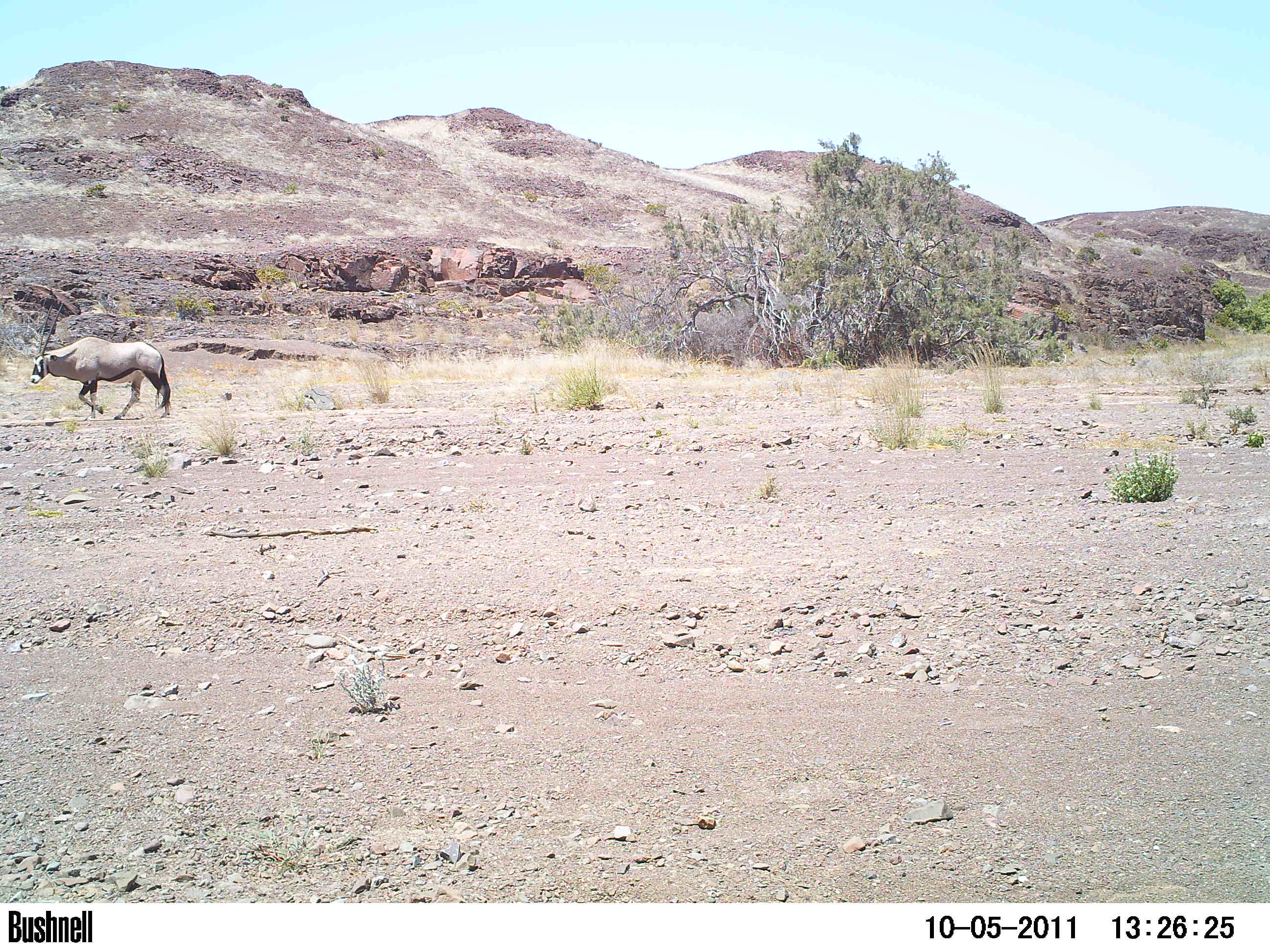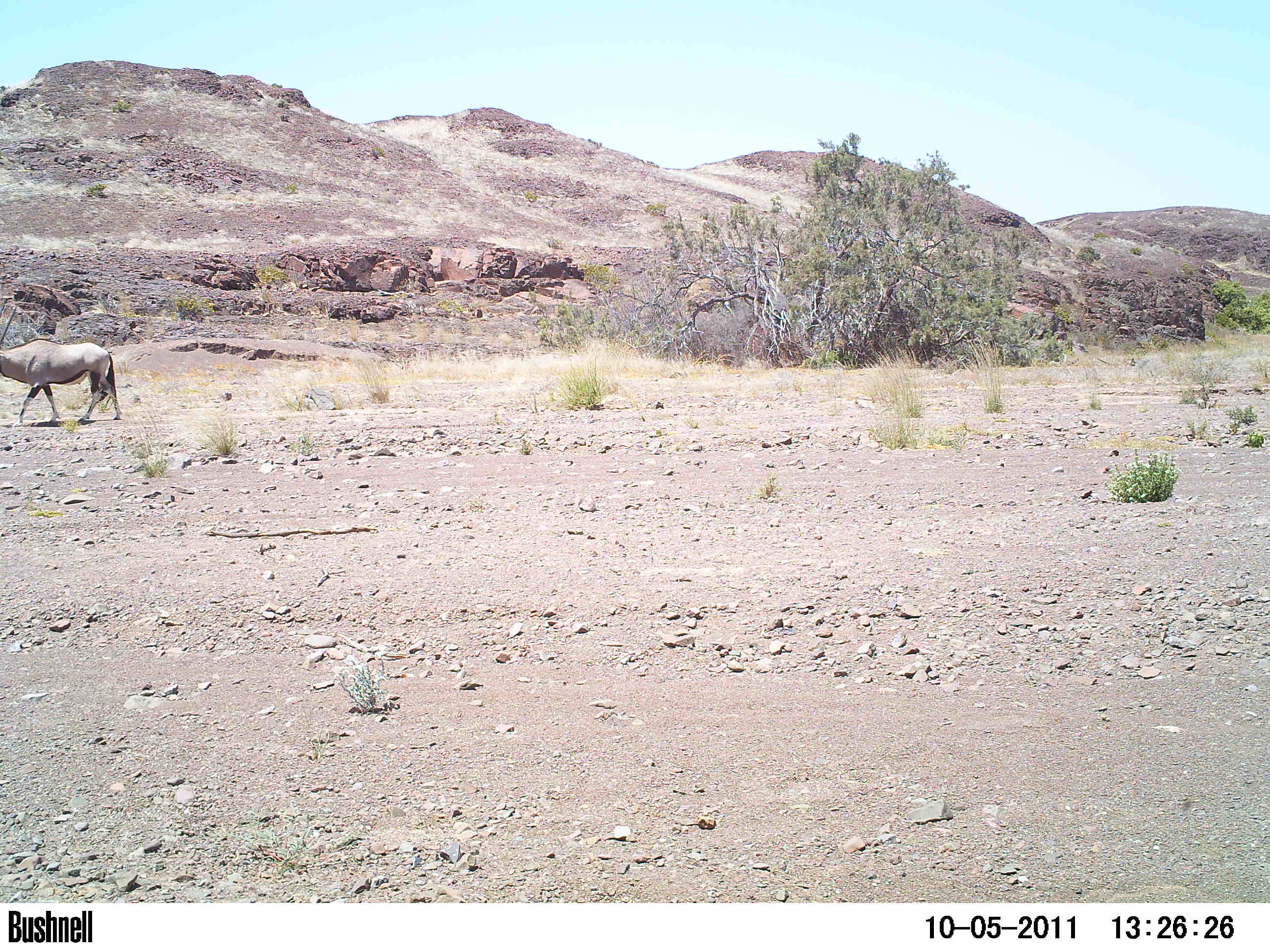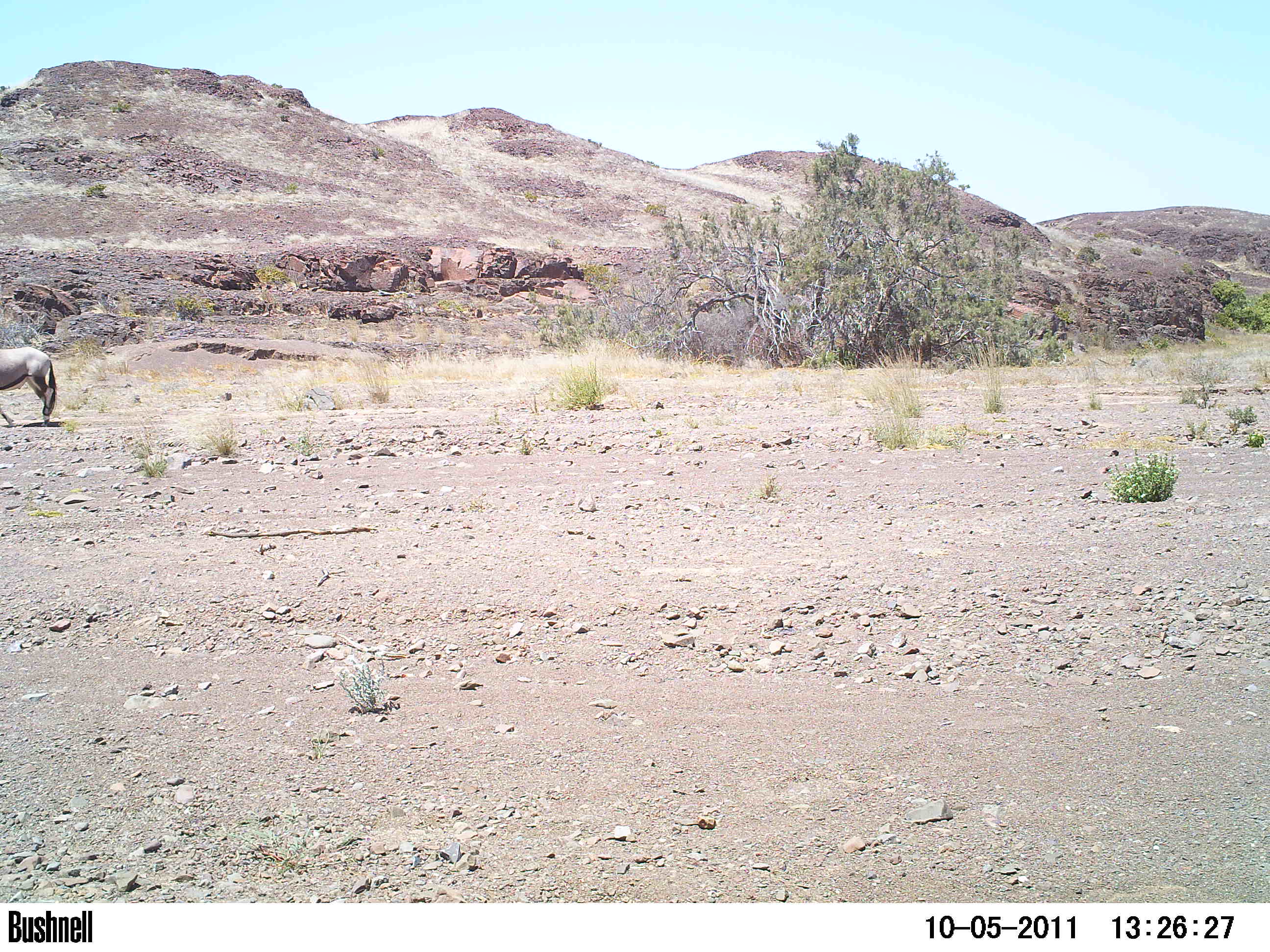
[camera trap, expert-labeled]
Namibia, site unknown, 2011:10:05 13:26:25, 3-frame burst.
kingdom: Animalia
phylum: Chordata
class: Mammalia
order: Artiodactyla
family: Bovidae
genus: Oryx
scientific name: Oryx gazella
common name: gemsbok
Oryx gazella (gemsbok).